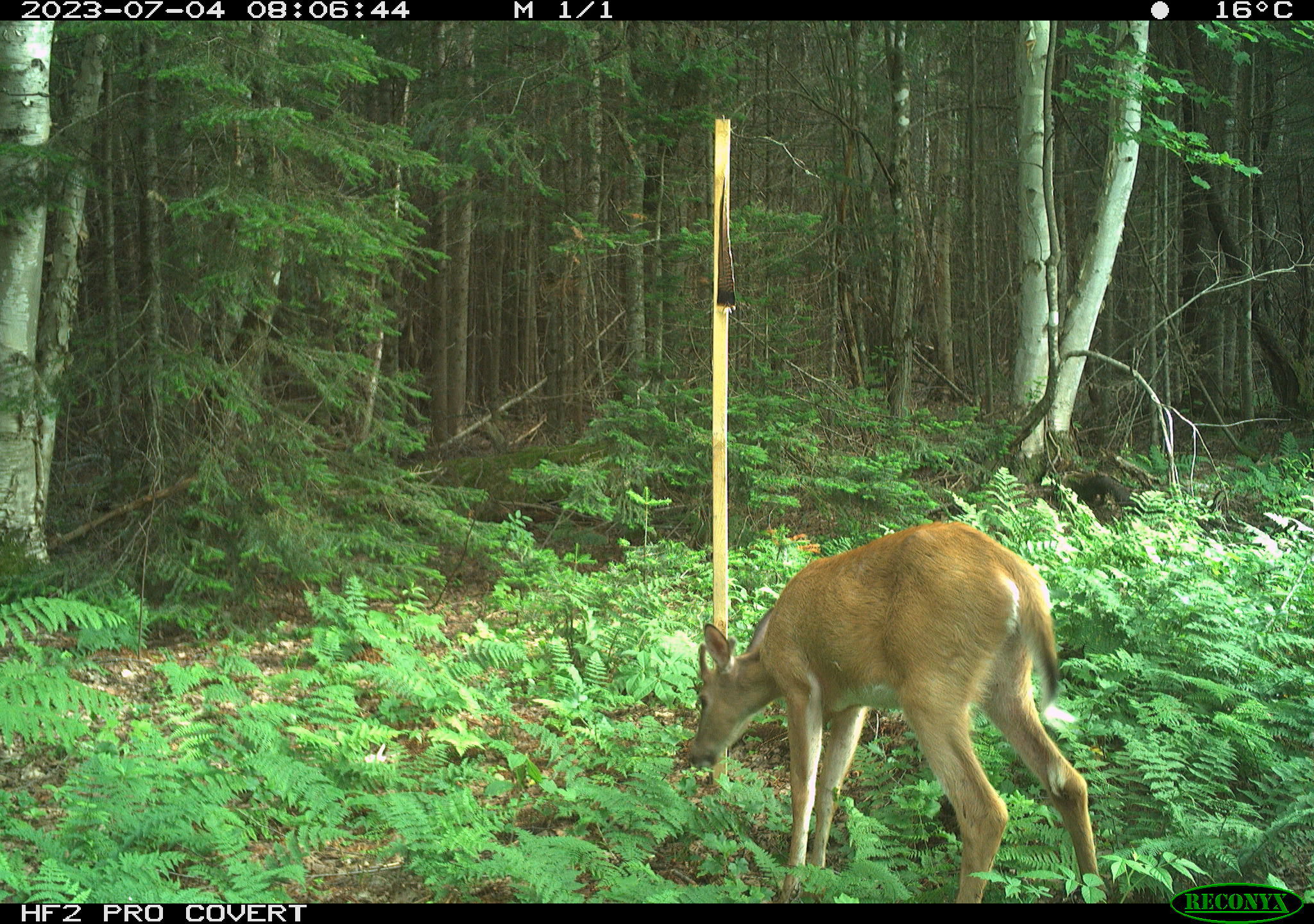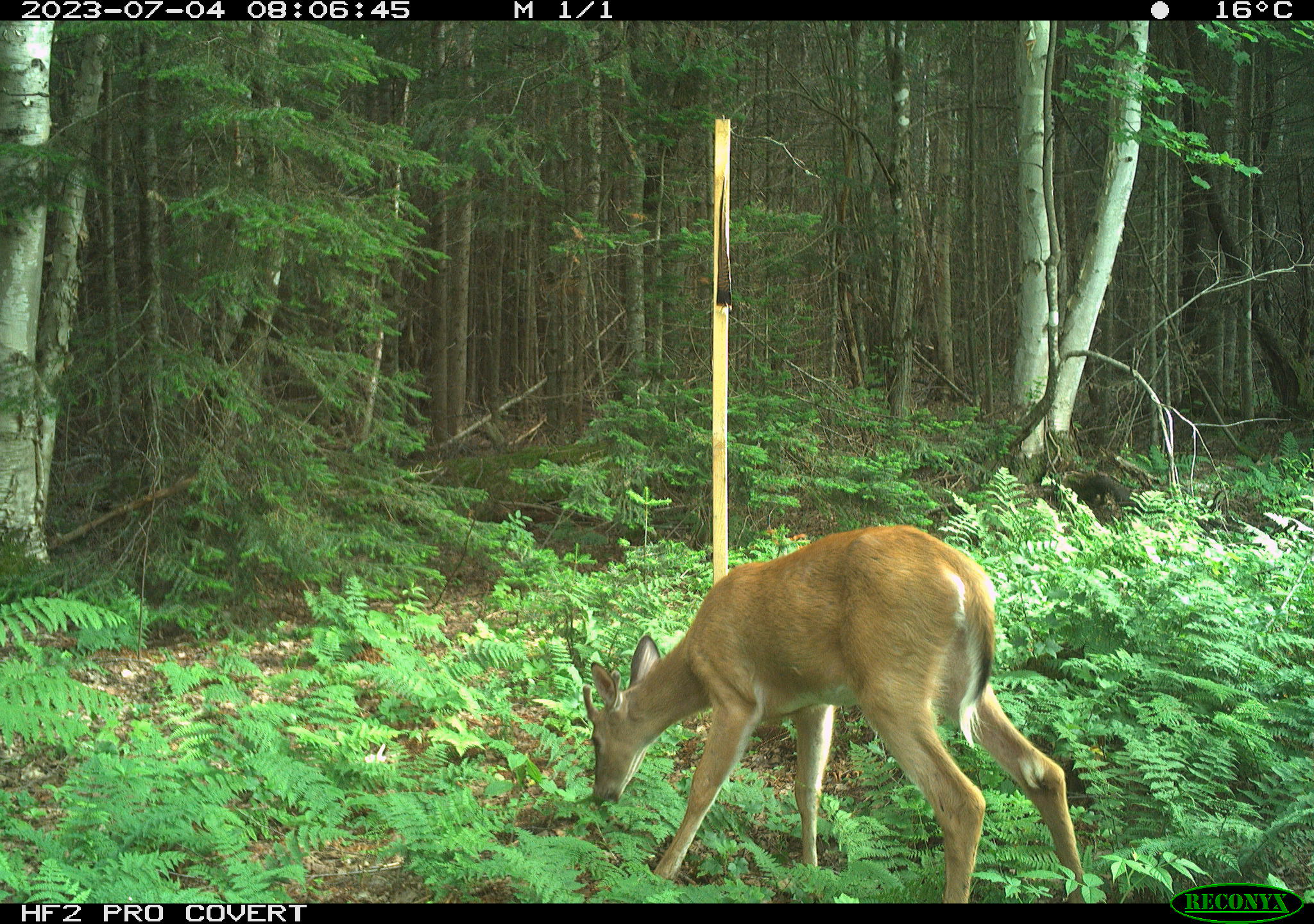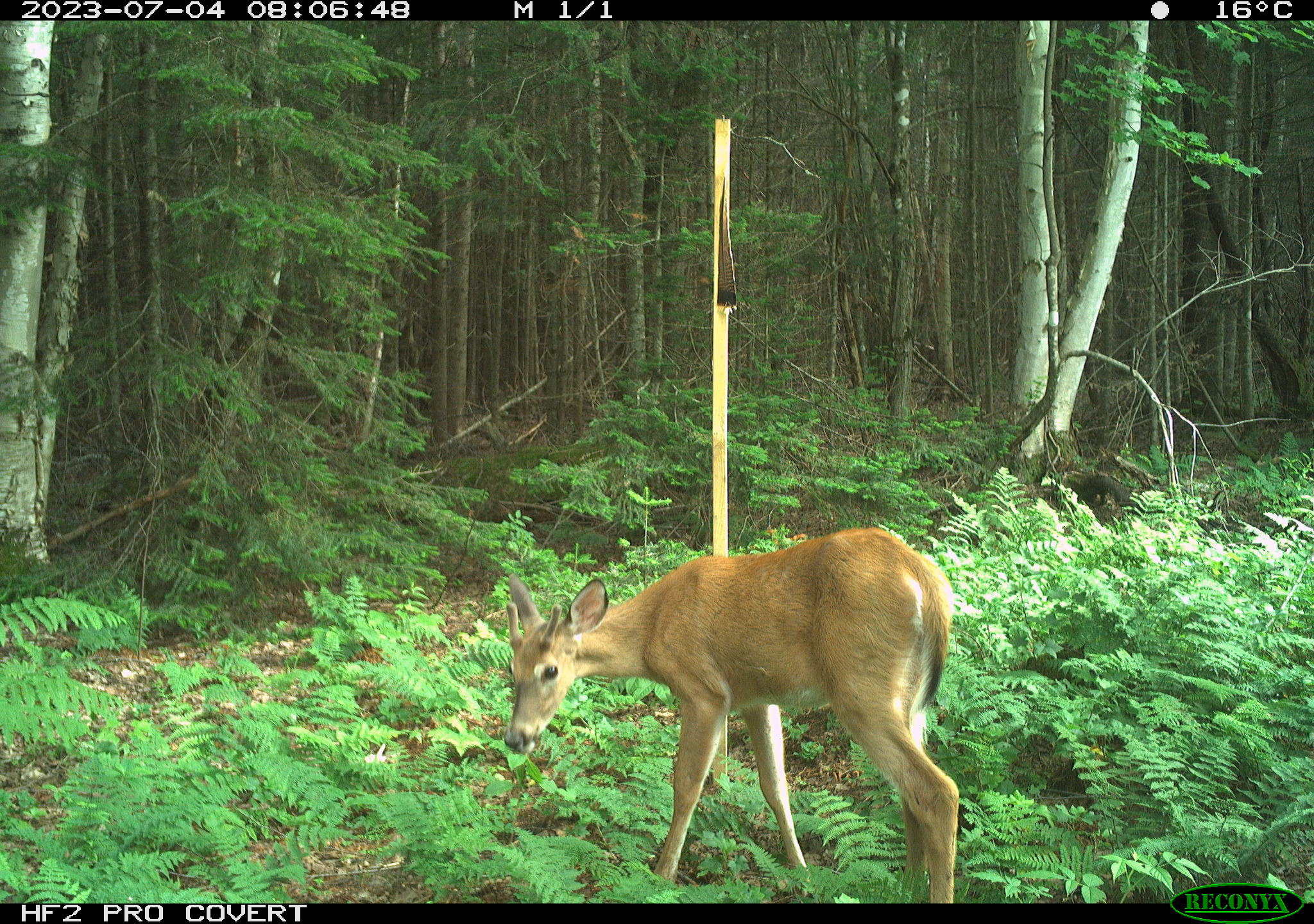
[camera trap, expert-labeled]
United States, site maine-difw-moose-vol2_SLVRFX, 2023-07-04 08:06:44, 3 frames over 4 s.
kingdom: Animalia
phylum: Chordata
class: Mammalia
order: Artiodactyla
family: Cervidae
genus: Odocoileus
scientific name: Odocoileus virginianus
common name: white-tailed deer